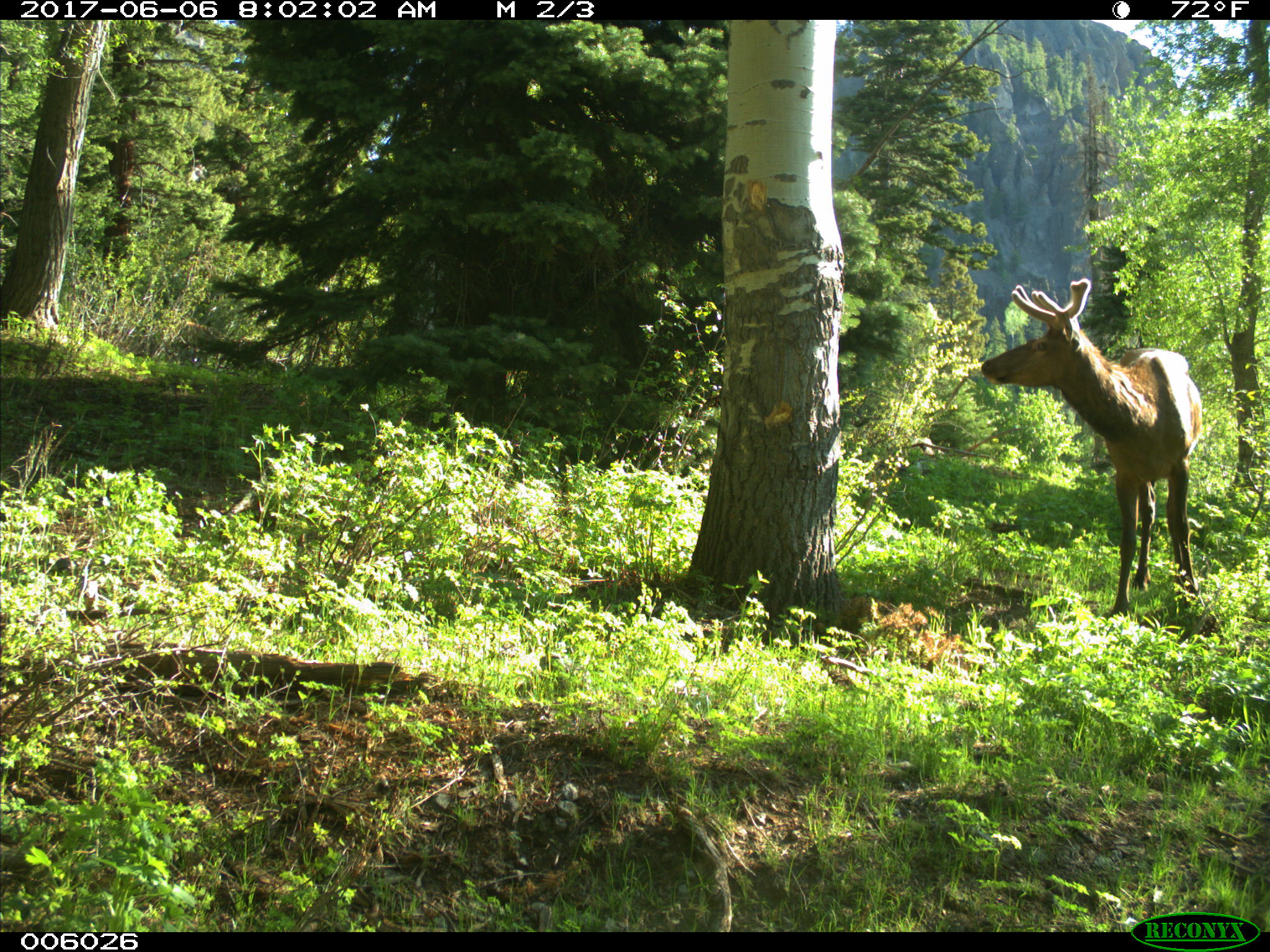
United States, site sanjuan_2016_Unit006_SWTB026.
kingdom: Animalia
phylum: Chordata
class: Mammalia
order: Artiodactyla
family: Cervidae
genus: Cervus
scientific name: Cervus elaphus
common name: red deer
Cervus elaphus (red deer).